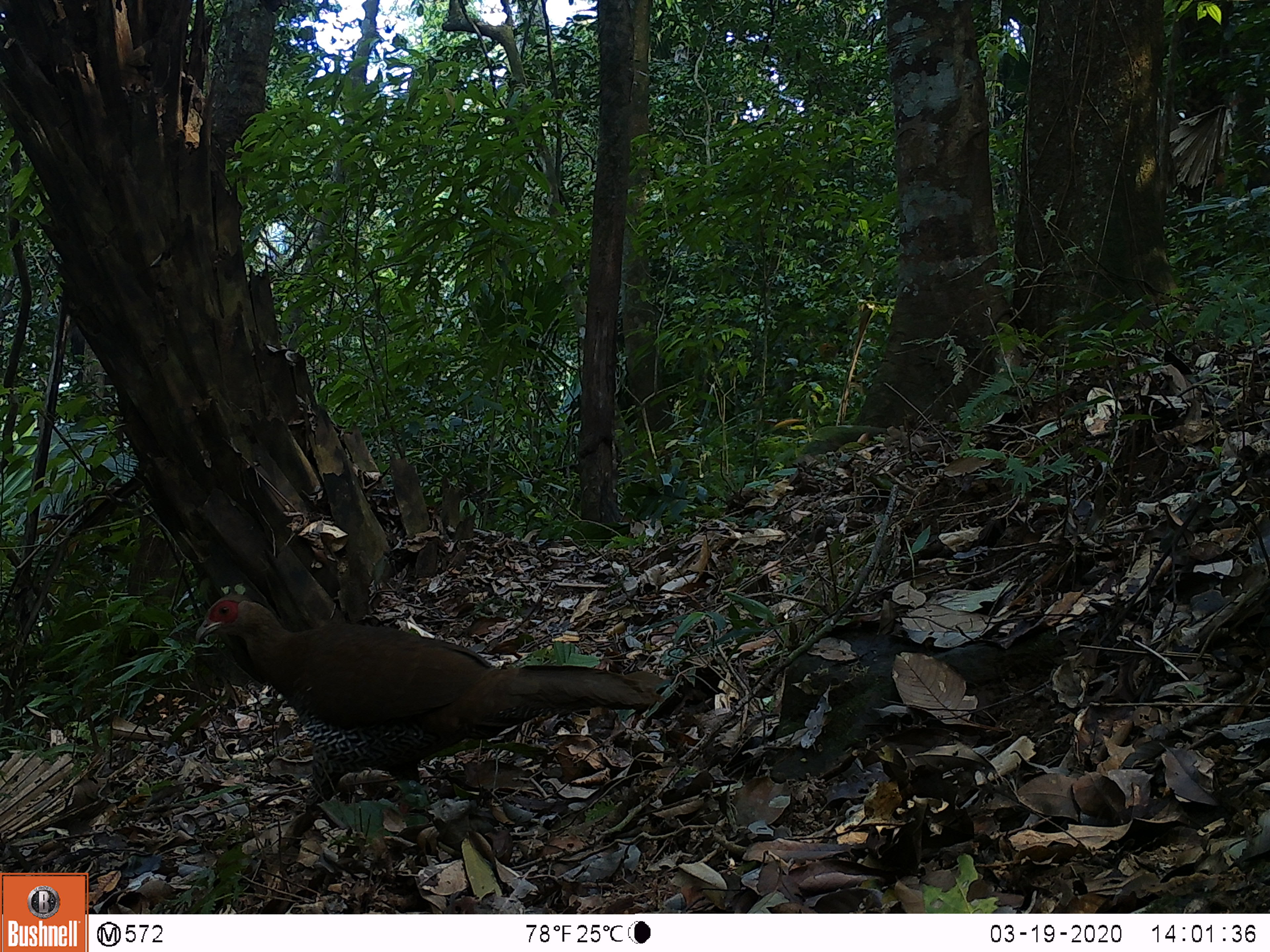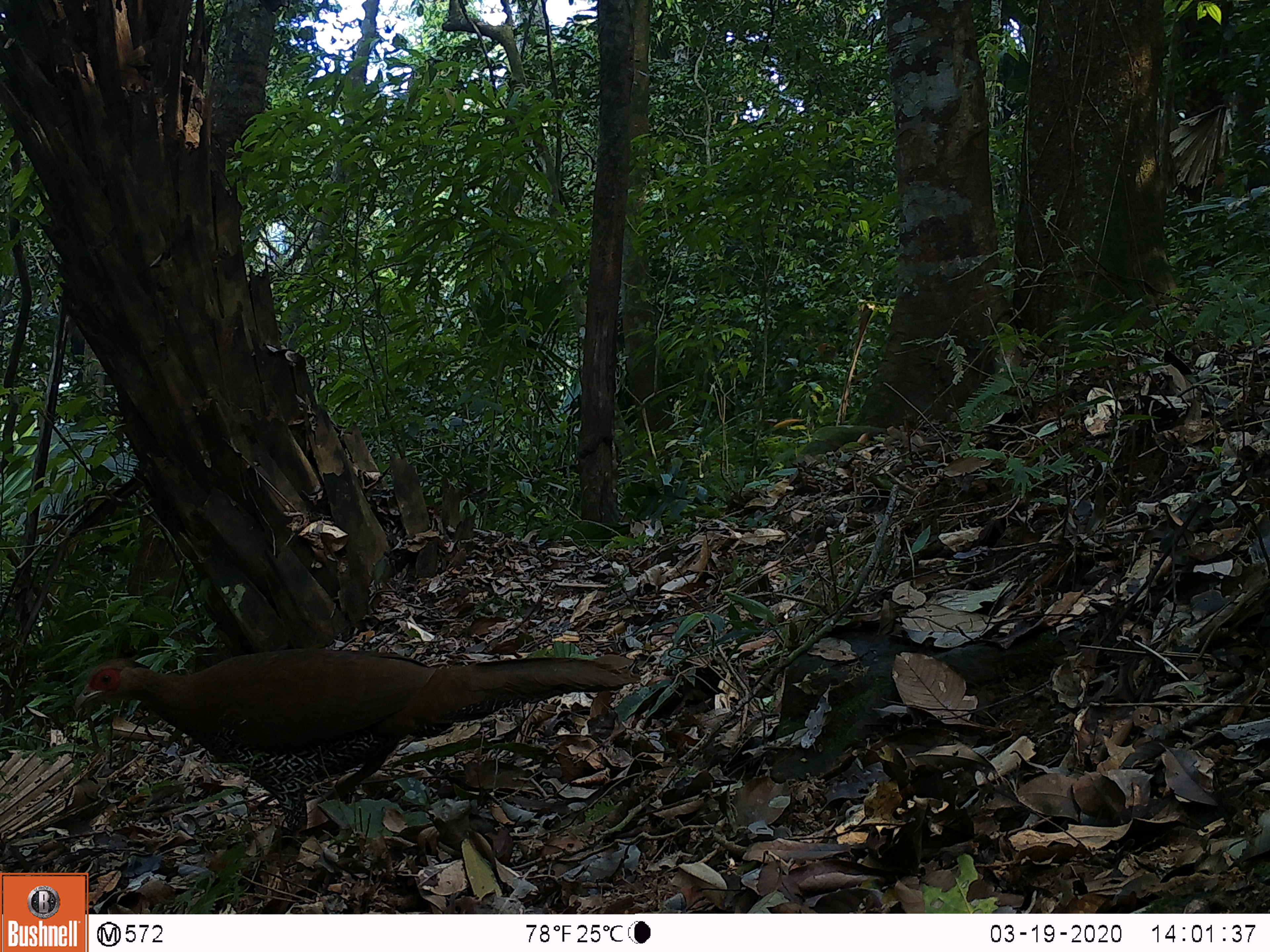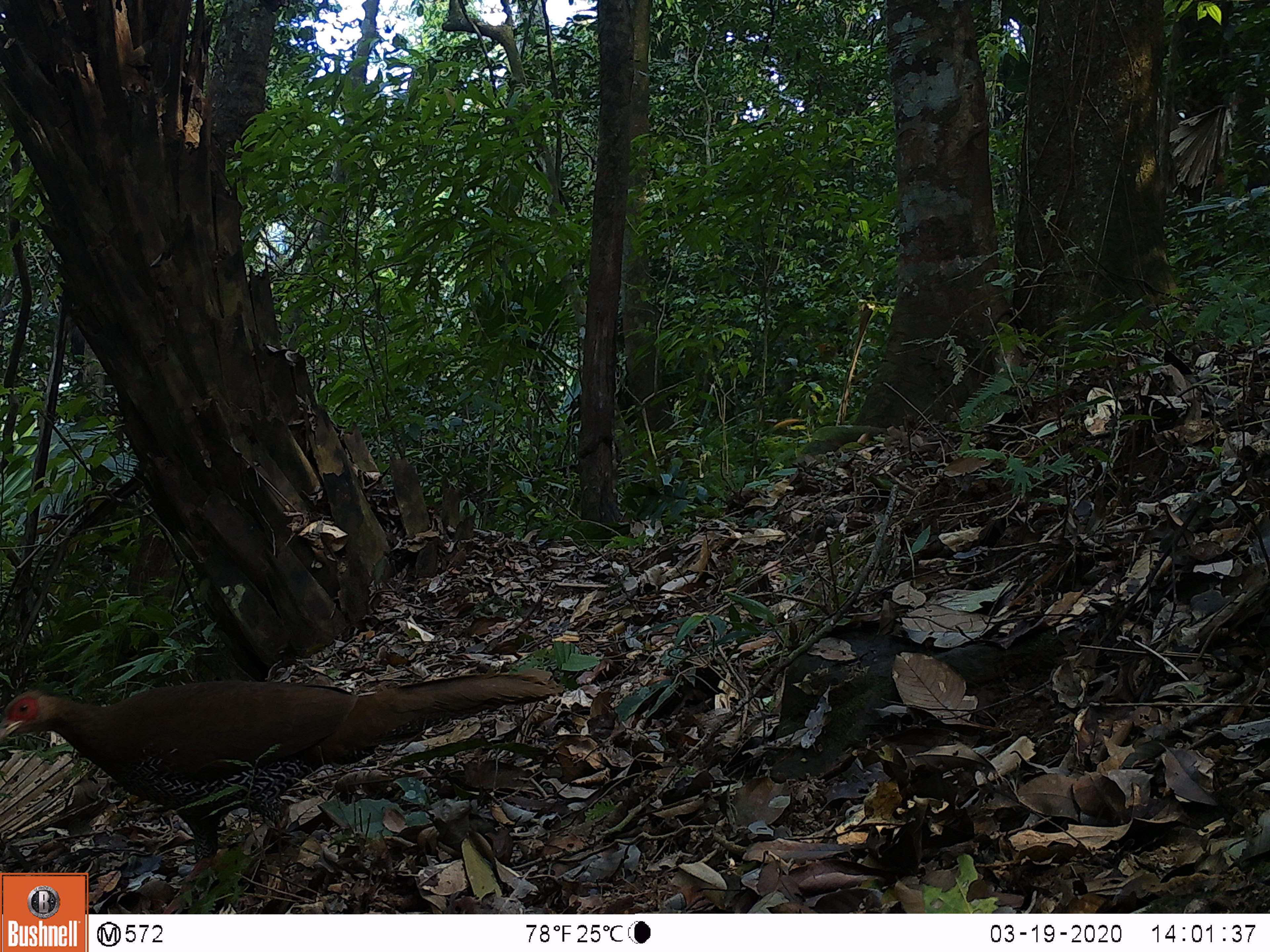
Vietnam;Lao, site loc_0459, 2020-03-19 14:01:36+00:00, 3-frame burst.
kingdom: Animalia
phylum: Chordata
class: Aves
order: Galliformes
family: Phasianidae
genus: Lophura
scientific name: Lophura nycthemera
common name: silver pheasant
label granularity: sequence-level